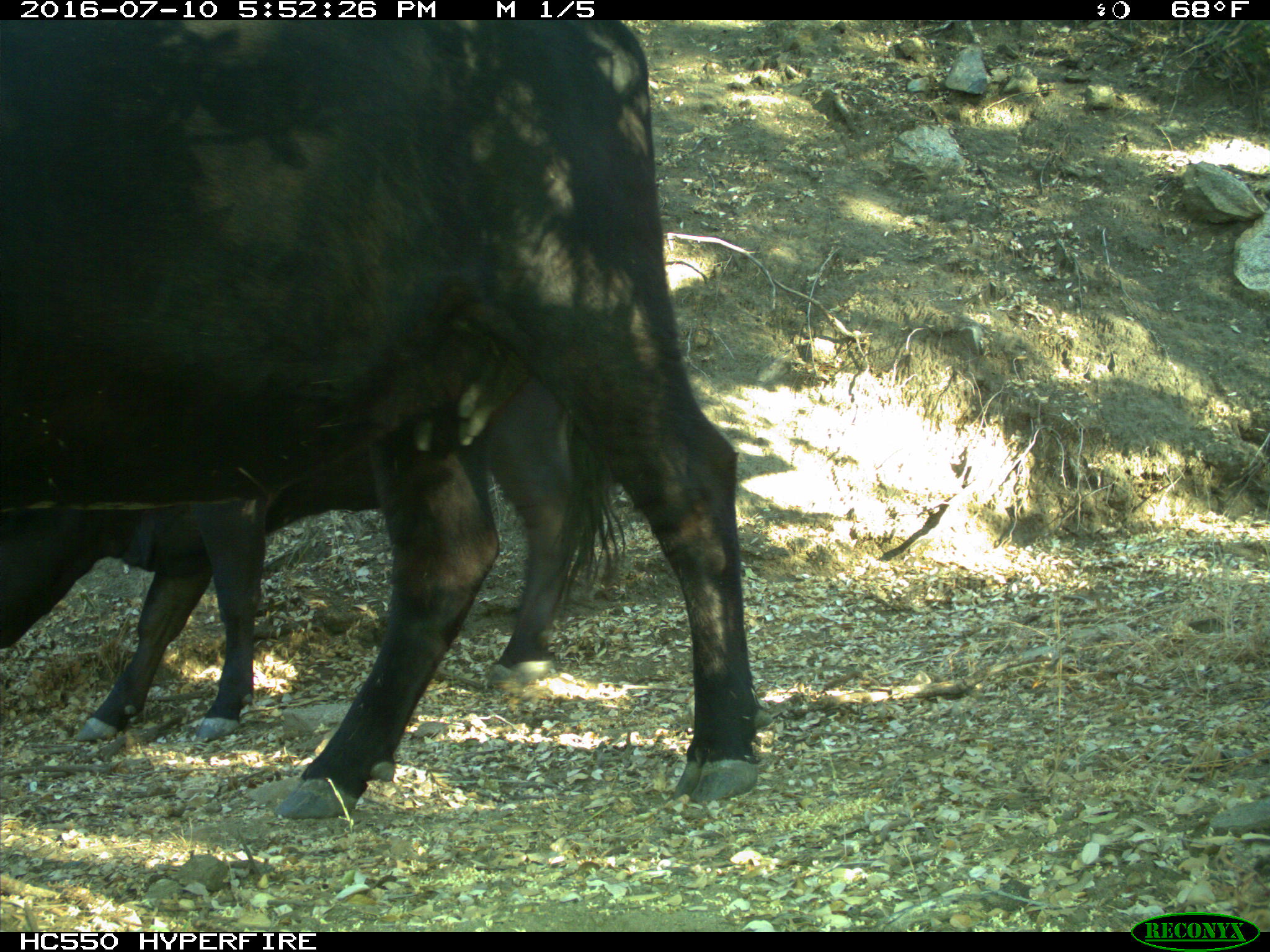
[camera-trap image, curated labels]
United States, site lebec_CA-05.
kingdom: Animalia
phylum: Chordata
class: Mammalia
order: Artiodactyla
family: Bovidae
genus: Bos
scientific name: Bos taurus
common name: domestic cow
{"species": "Bos taurus (domestic cow)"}